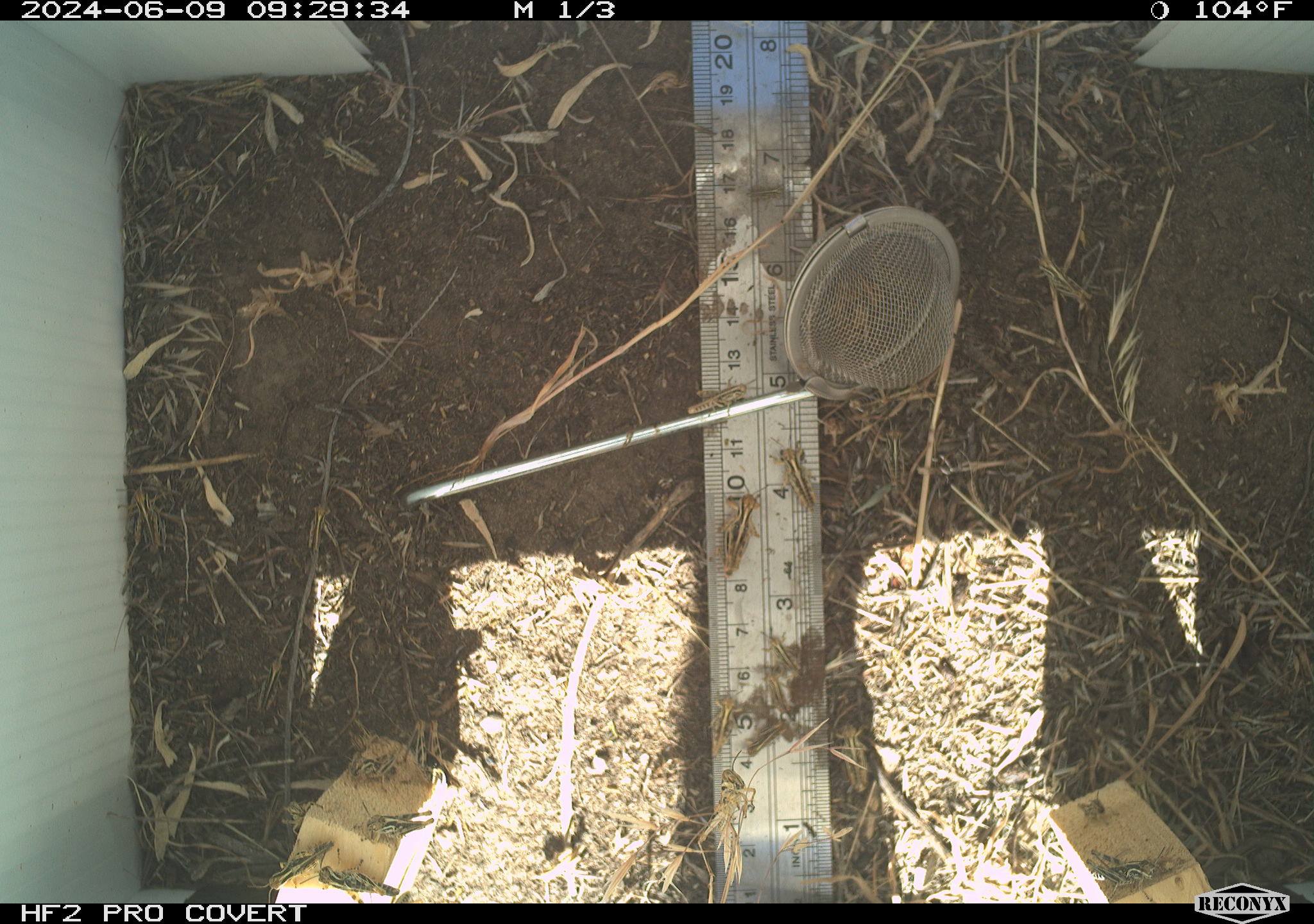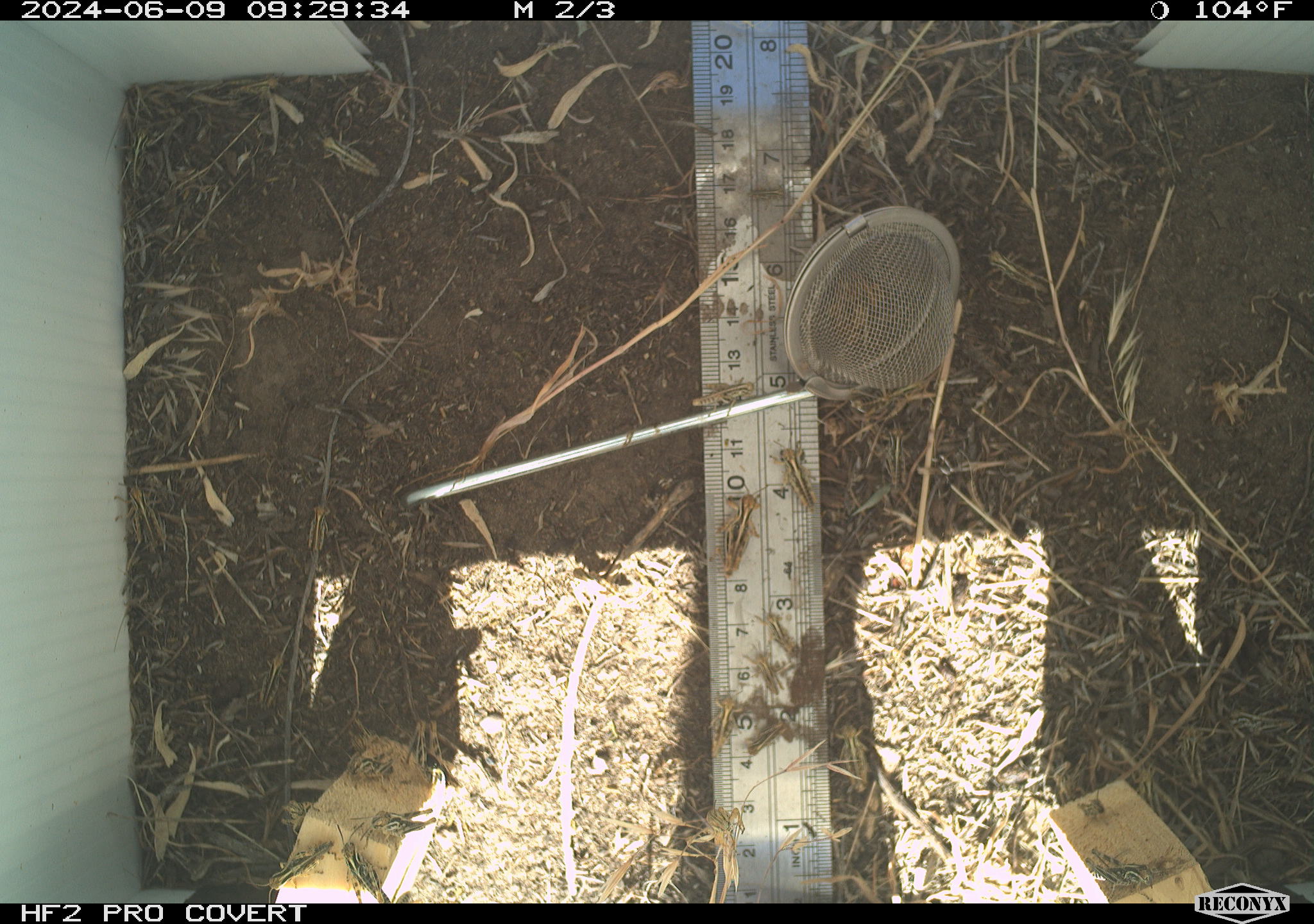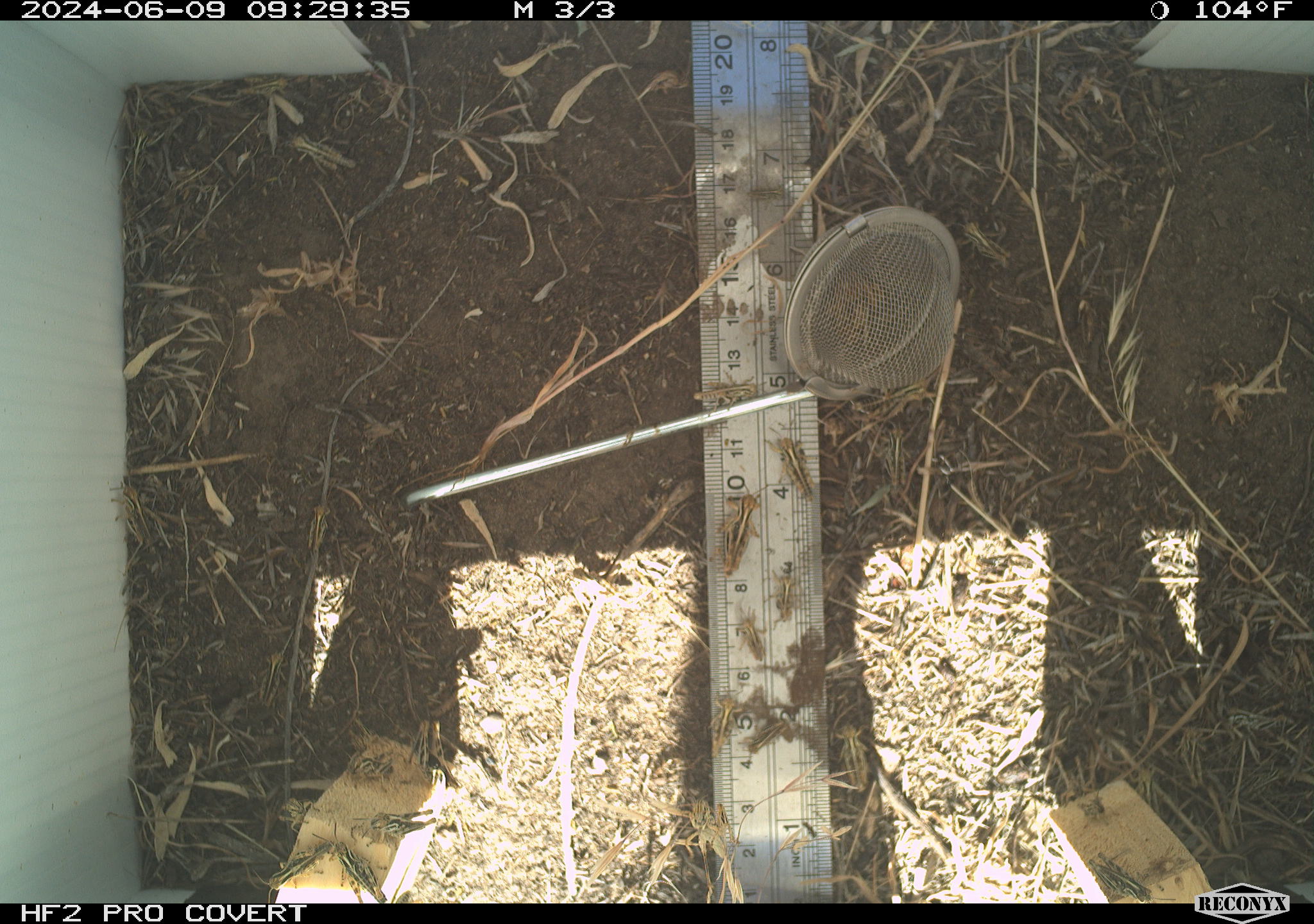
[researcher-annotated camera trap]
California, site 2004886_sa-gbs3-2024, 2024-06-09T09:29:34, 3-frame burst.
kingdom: Animalia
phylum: Arthropoda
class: Insecta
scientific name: Insecta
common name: insect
Insect (Insecta).